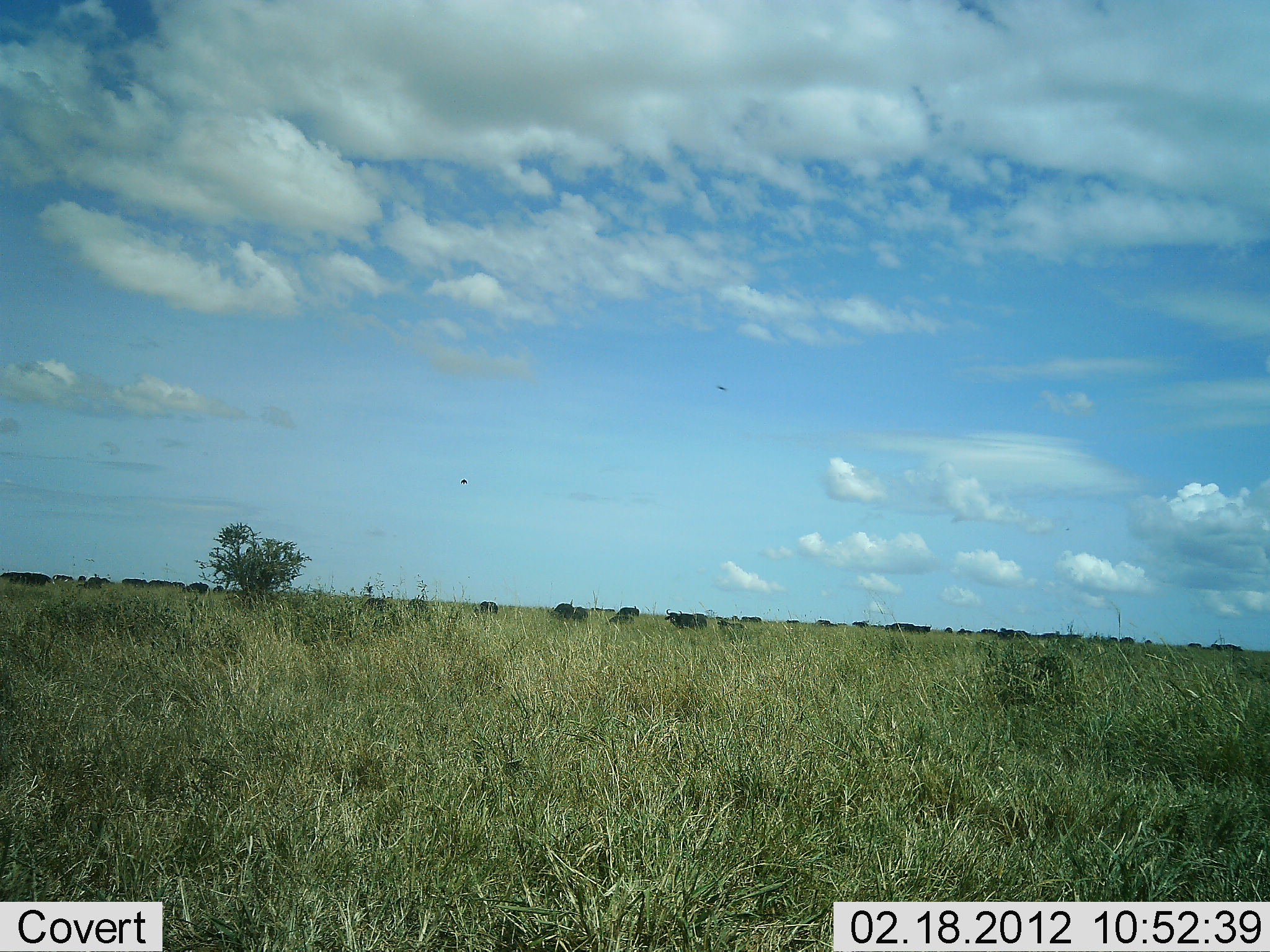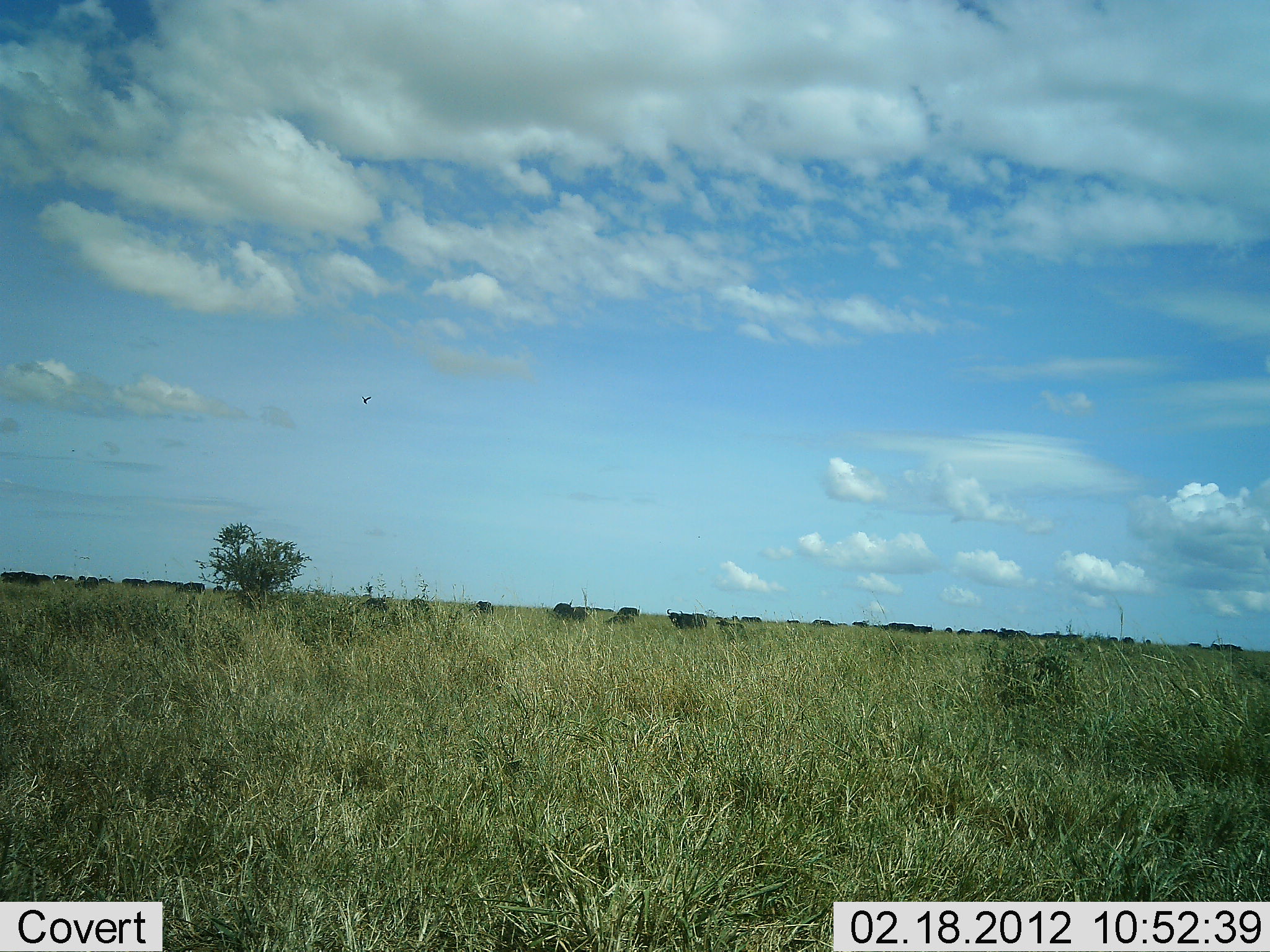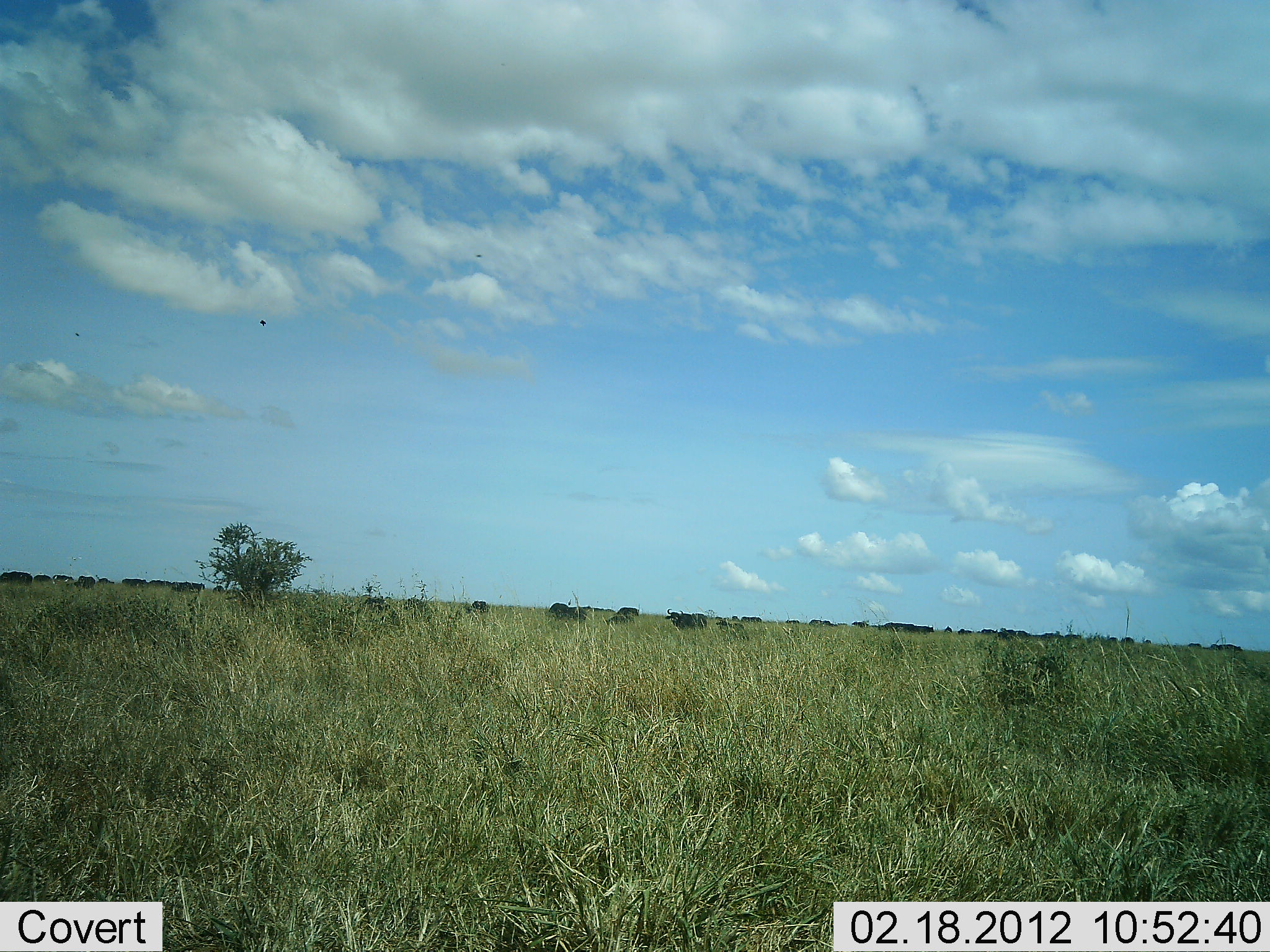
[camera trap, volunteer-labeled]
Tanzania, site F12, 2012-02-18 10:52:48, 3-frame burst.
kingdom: Animalia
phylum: Chordata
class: Mammalia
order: Artiodactyla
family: Bovidae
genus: Connochaetes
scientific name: Connochaetes taurinus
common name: blue wildebeest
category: wildebeest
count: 11-50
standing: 44%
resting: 0%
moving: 56%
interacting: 0%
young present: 0%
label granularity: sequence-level